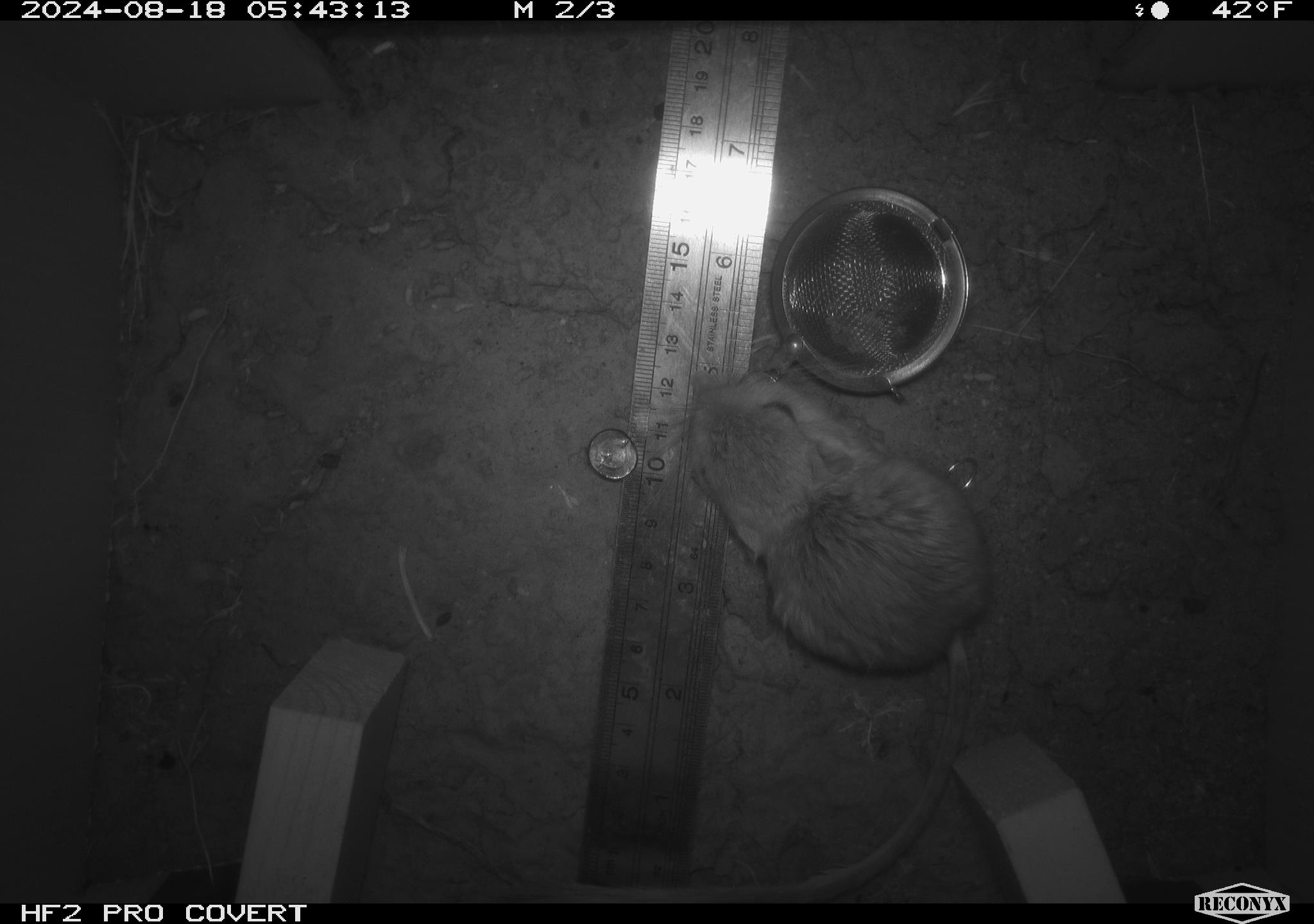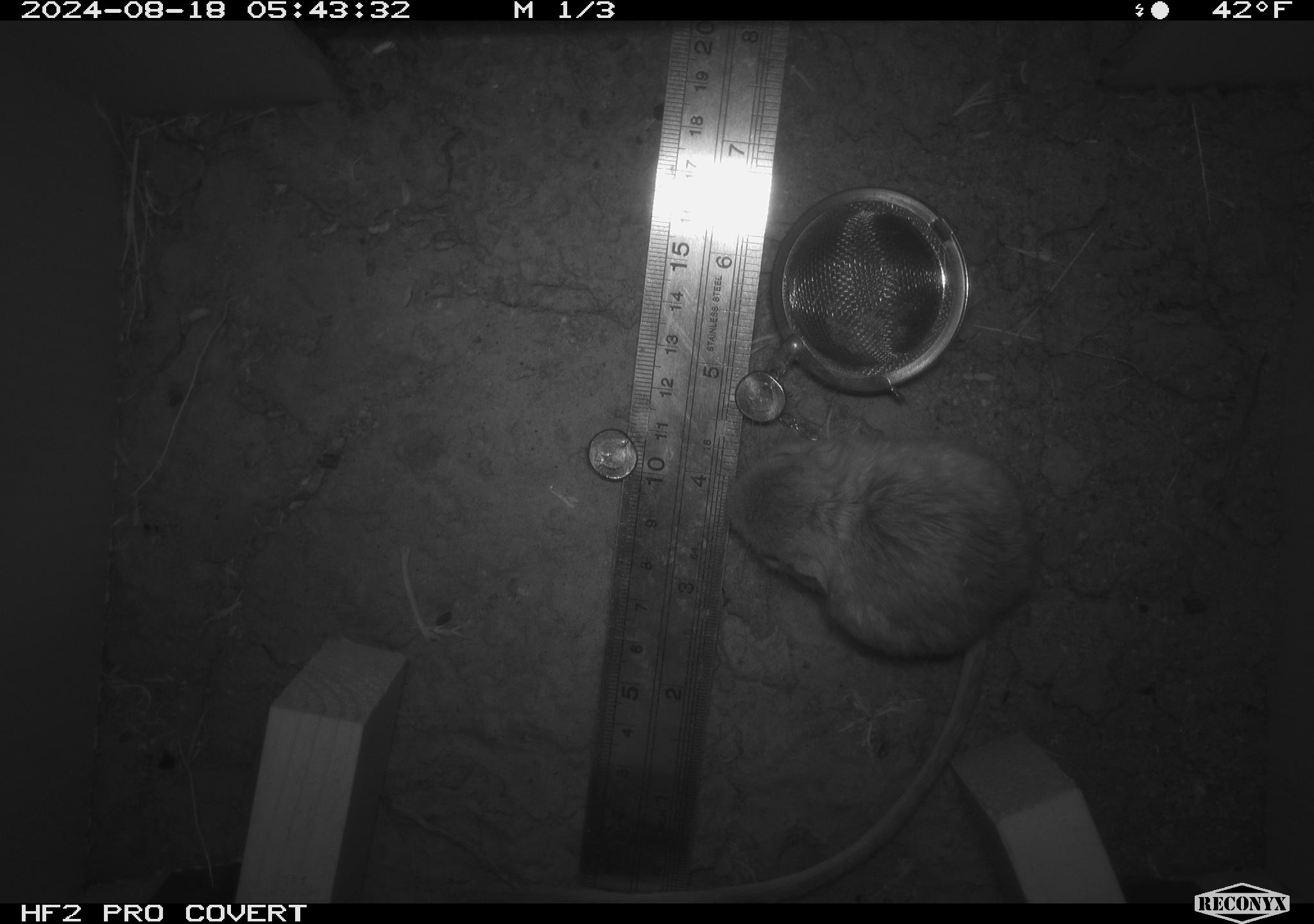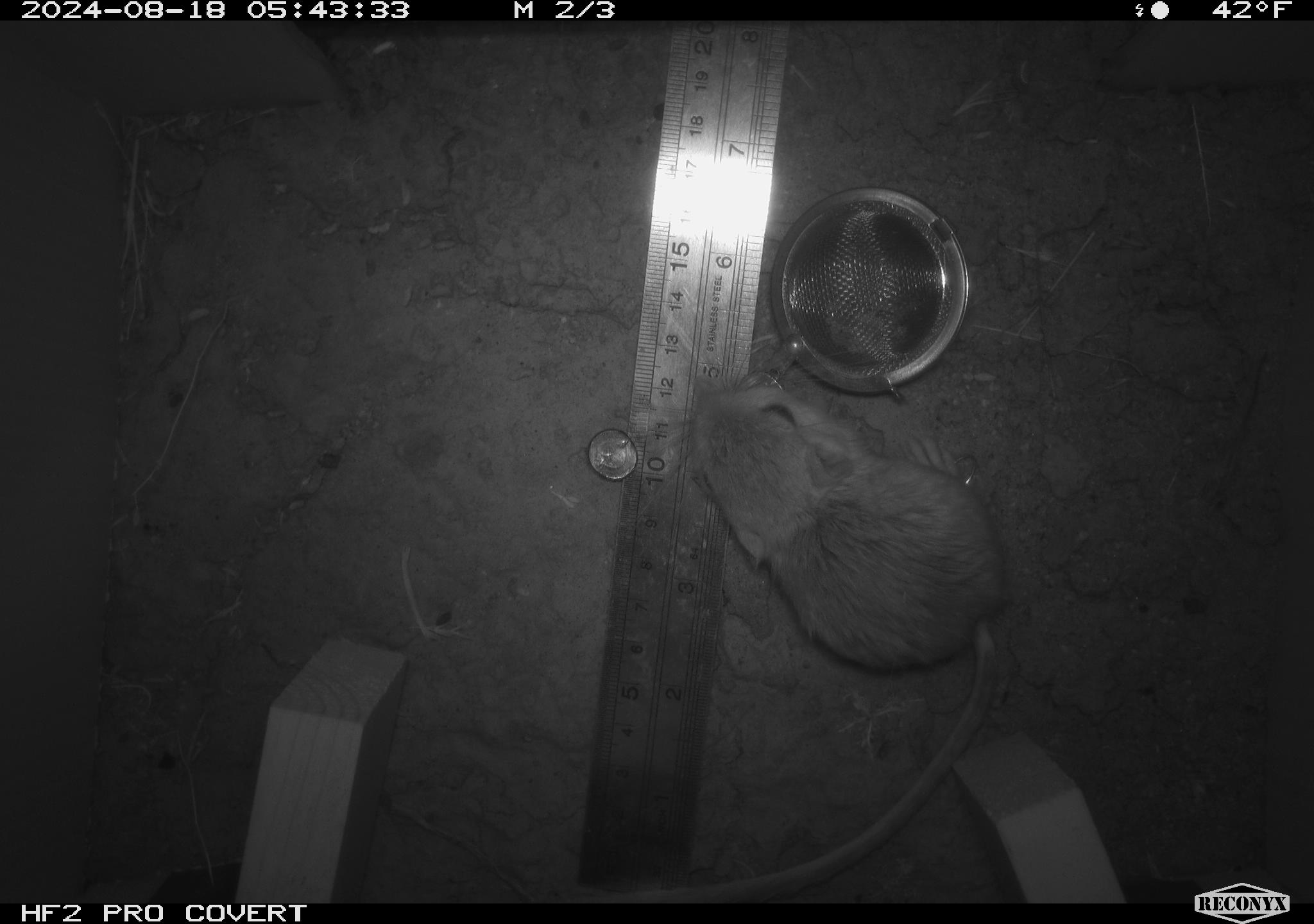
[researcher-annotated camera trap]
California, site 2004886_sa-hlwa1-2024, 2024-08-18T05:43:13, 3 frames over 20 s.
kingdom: Animalia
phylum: Chordata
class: Mammalia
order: Rodentia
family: Heteromyidae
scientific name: Heteromyidae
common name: kangaroo rats and pocket mice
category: heteromyidae family